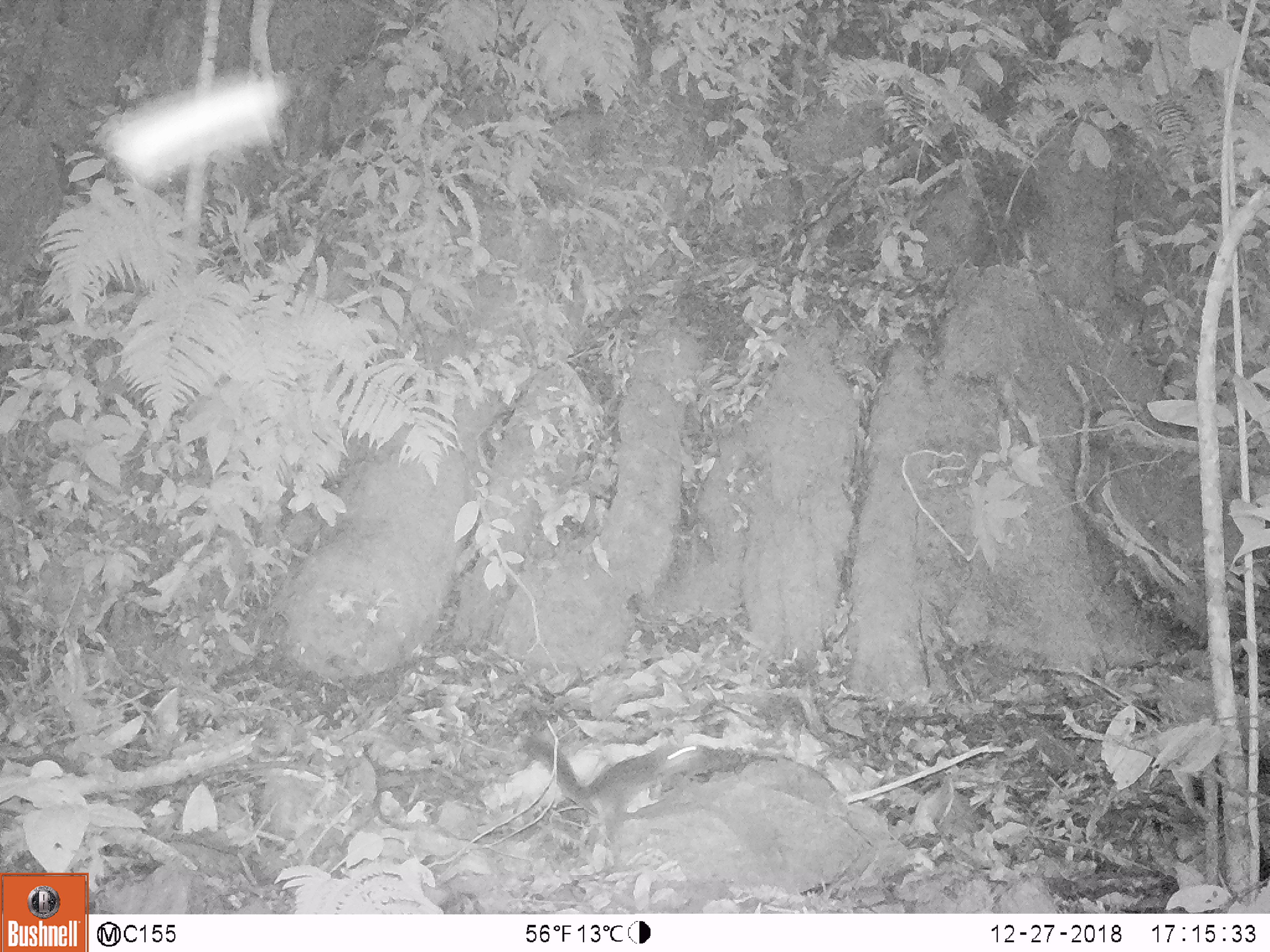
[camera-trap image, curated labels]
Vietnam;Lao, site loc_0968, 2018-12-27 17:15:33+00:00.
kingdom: Animalia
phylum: Chordata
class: Mammalia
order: Rodentia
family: Sciuridae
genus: Dremomys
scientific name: Dremomys rufigenis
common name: red-cheeked squirrel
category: red cheeked squirrel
Red cheeked squirrel (red-cheeked squirrel) (Dremomys rufigenis). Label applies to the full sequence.